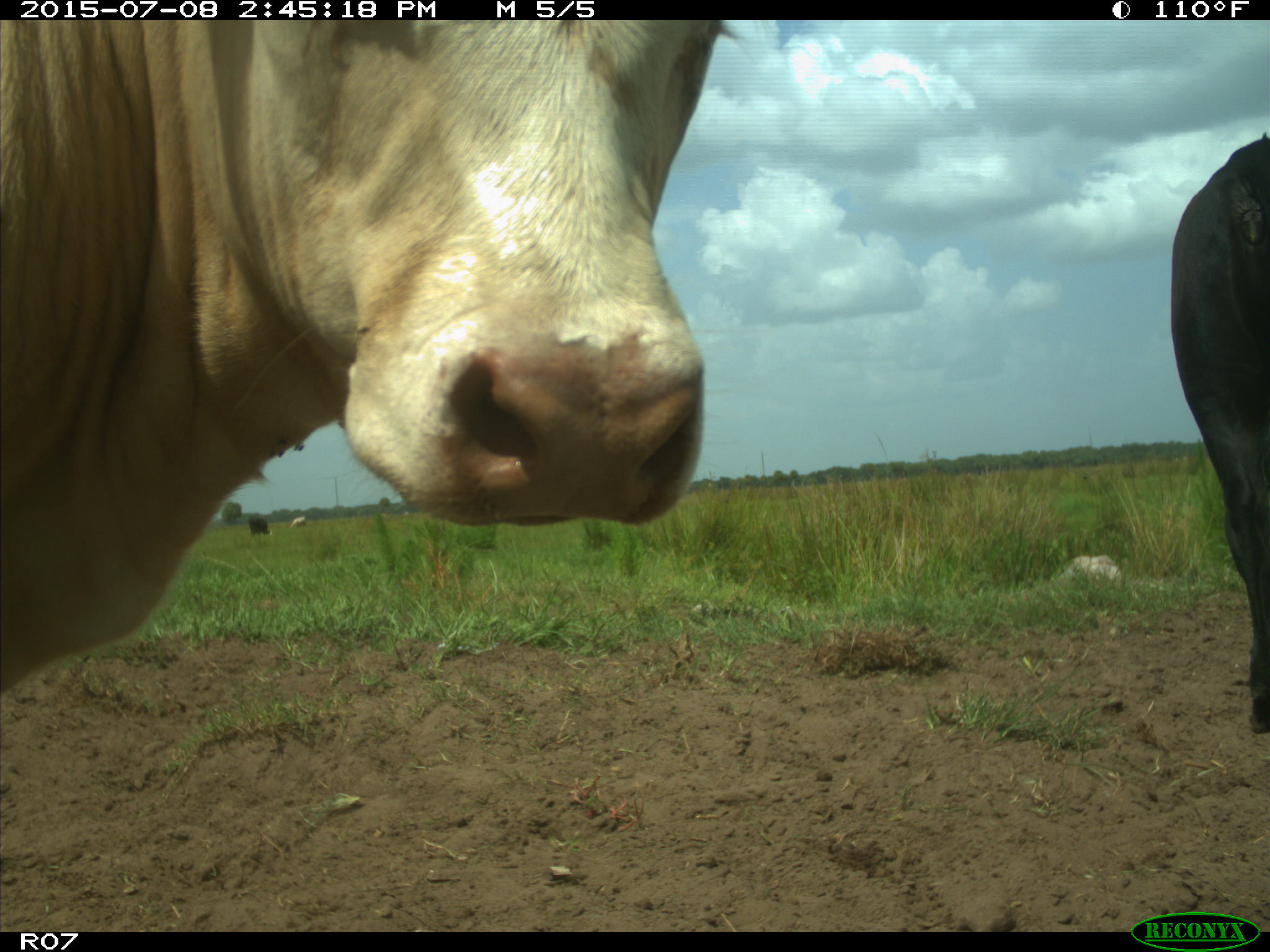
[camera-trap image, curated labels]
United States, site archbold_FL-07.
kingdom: Animalia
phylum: Chordata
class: Mammalia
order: Artiodactyla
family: Bovidae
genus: Bos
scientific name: Bos taurus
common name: domestic cow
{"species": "Bos taurus (domestic cow)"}